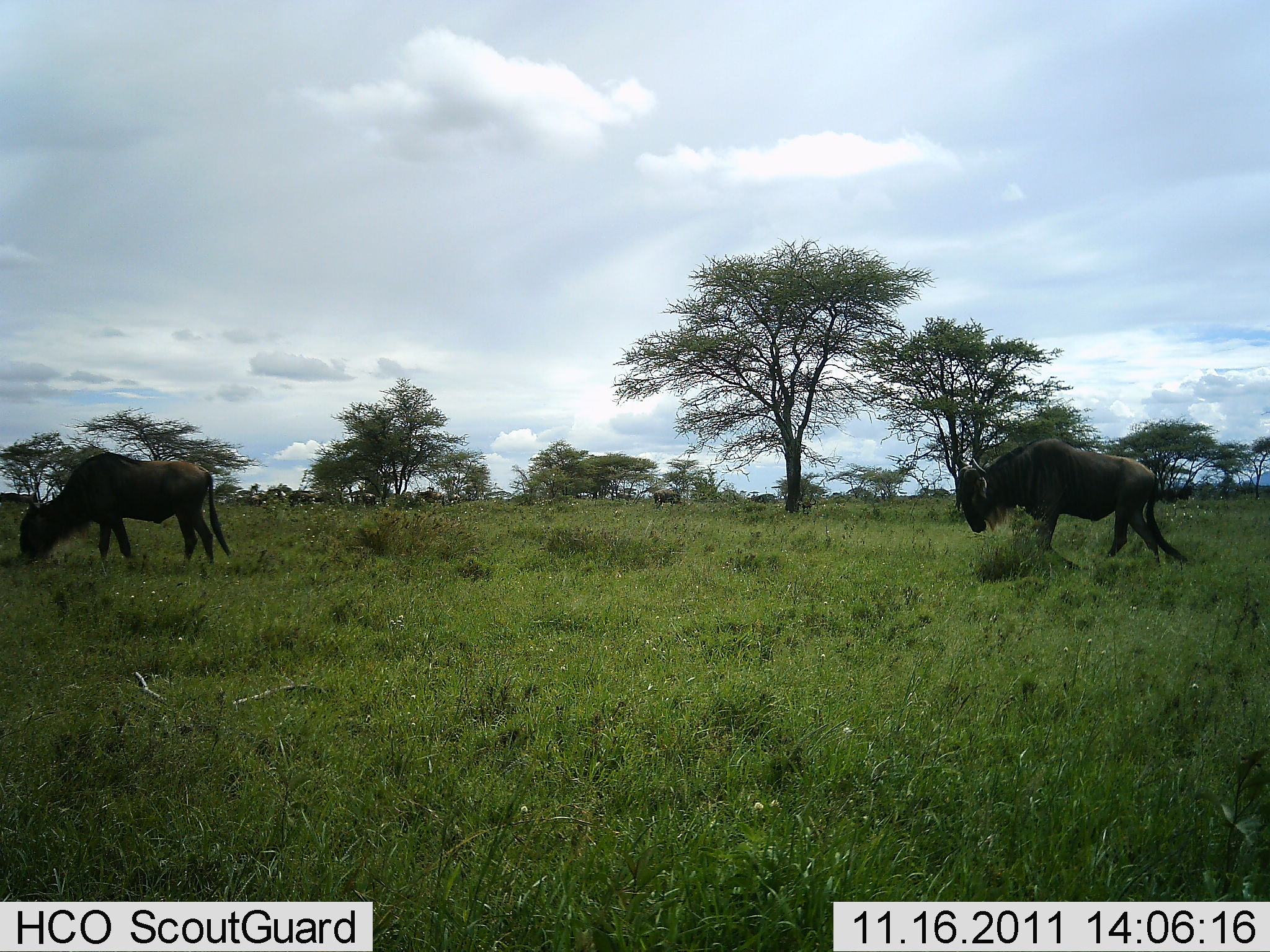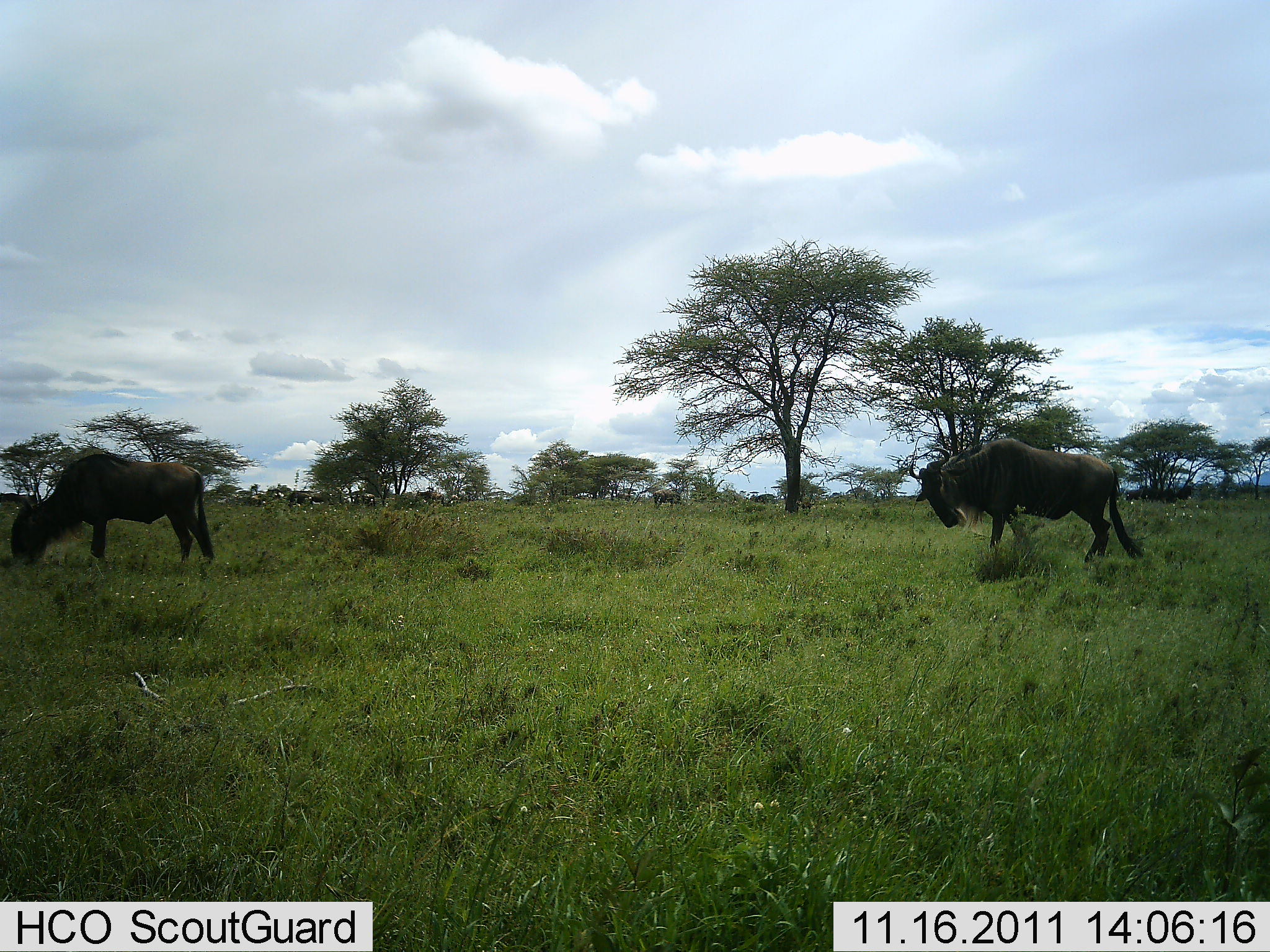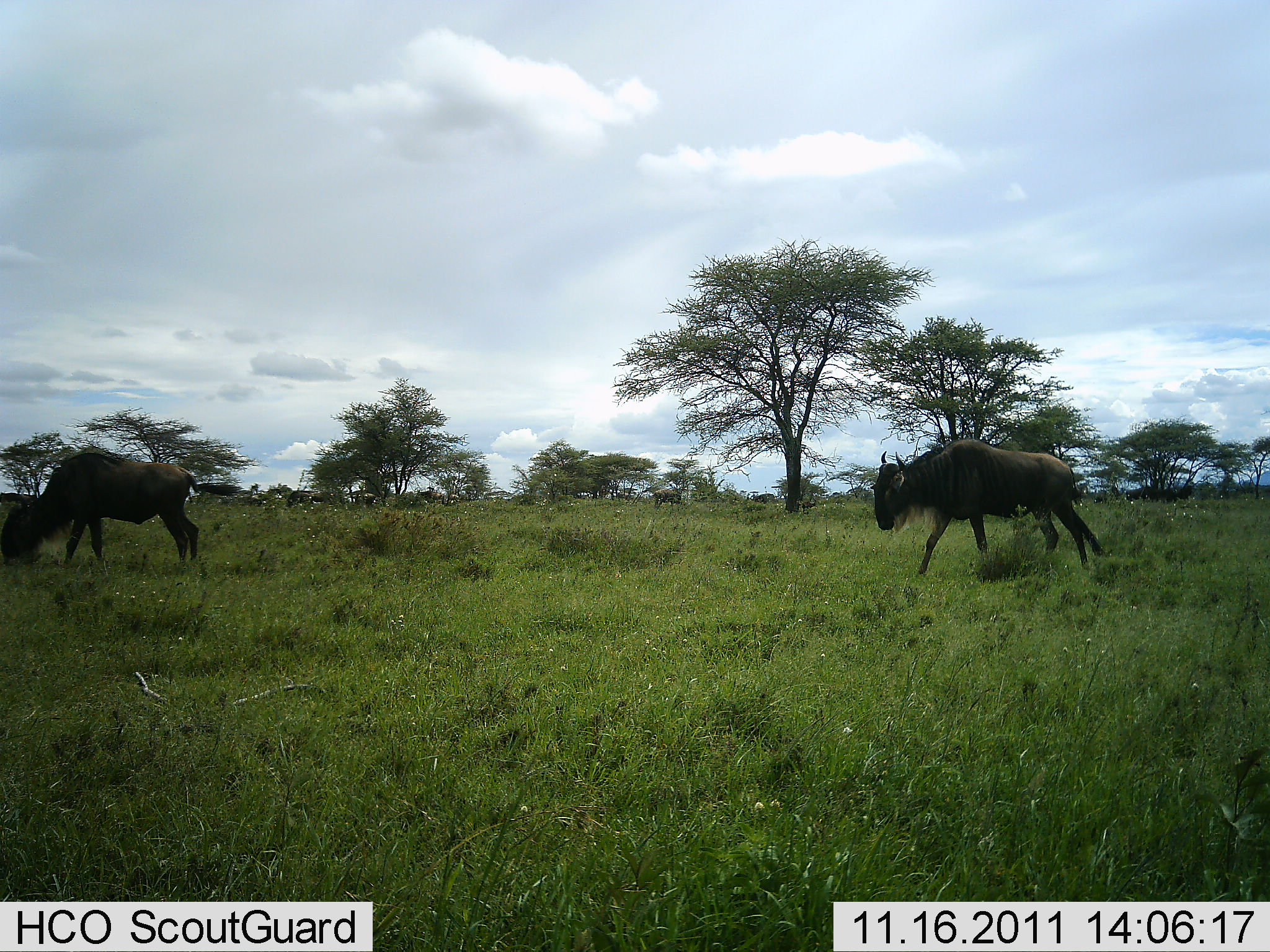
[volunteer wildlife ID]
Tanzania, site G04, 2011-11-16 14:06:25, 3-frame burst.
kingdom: Animalia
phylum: Chordata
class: Mammalia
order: Artiodactyla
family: Bovidae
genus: Connochaetes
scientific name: Connochaetes taurinus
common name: blue wildebeest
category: wildebeest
Wildebeest (blue wildebeest) (Connochaetes taurinus), count 2. Behavior (volunteer vote fractions): standing 0%, resting 0%, moving 92%, interacting 0%. Young present (vote fraction): 0%. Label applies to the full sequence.